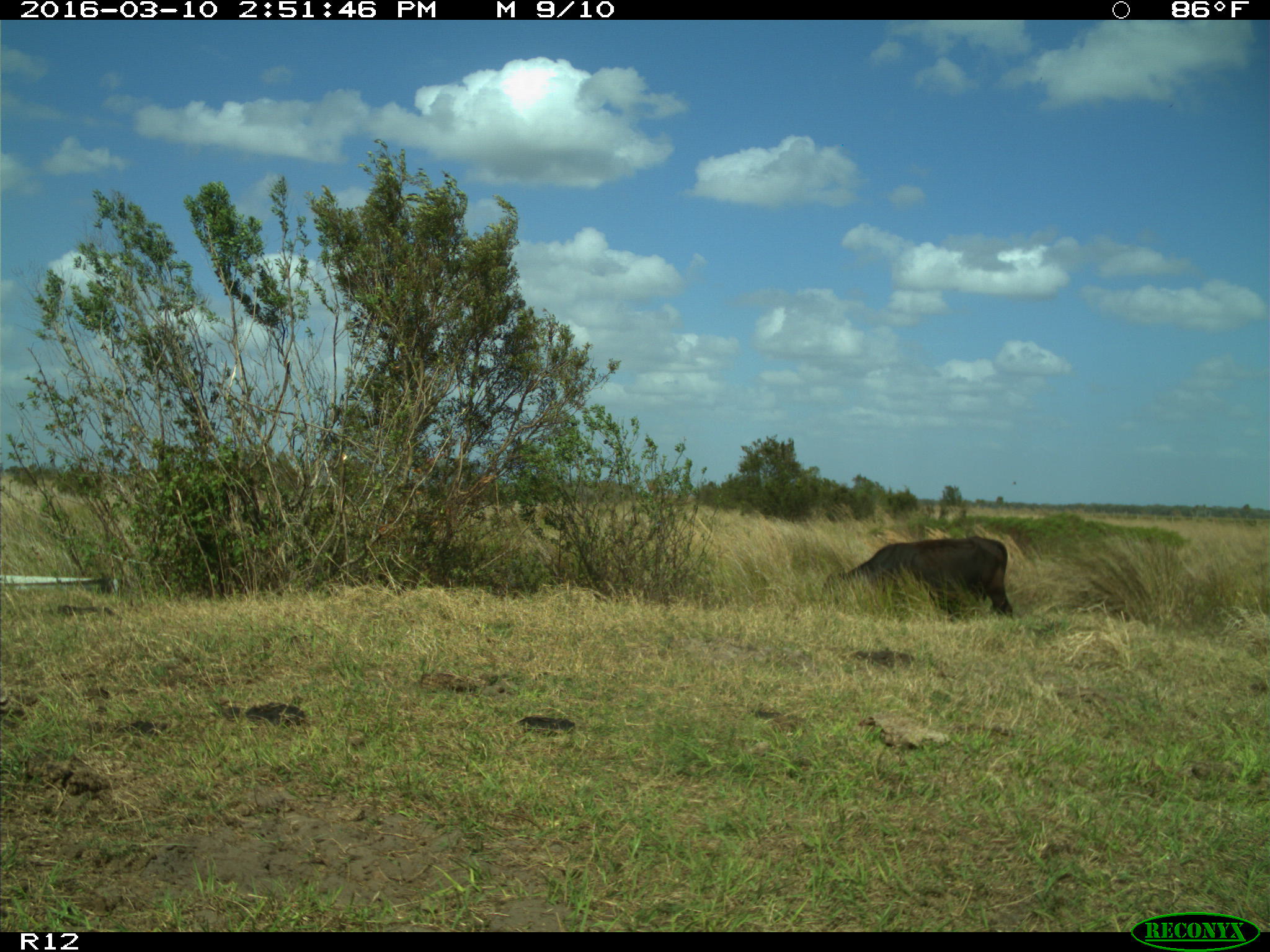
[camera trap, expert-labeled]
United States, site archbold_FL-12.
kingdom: Animalia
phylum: Chordata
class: Mammalia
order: Artiodactyla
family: Bovidae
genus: Bos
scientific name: Bos taurus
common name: domestic cow